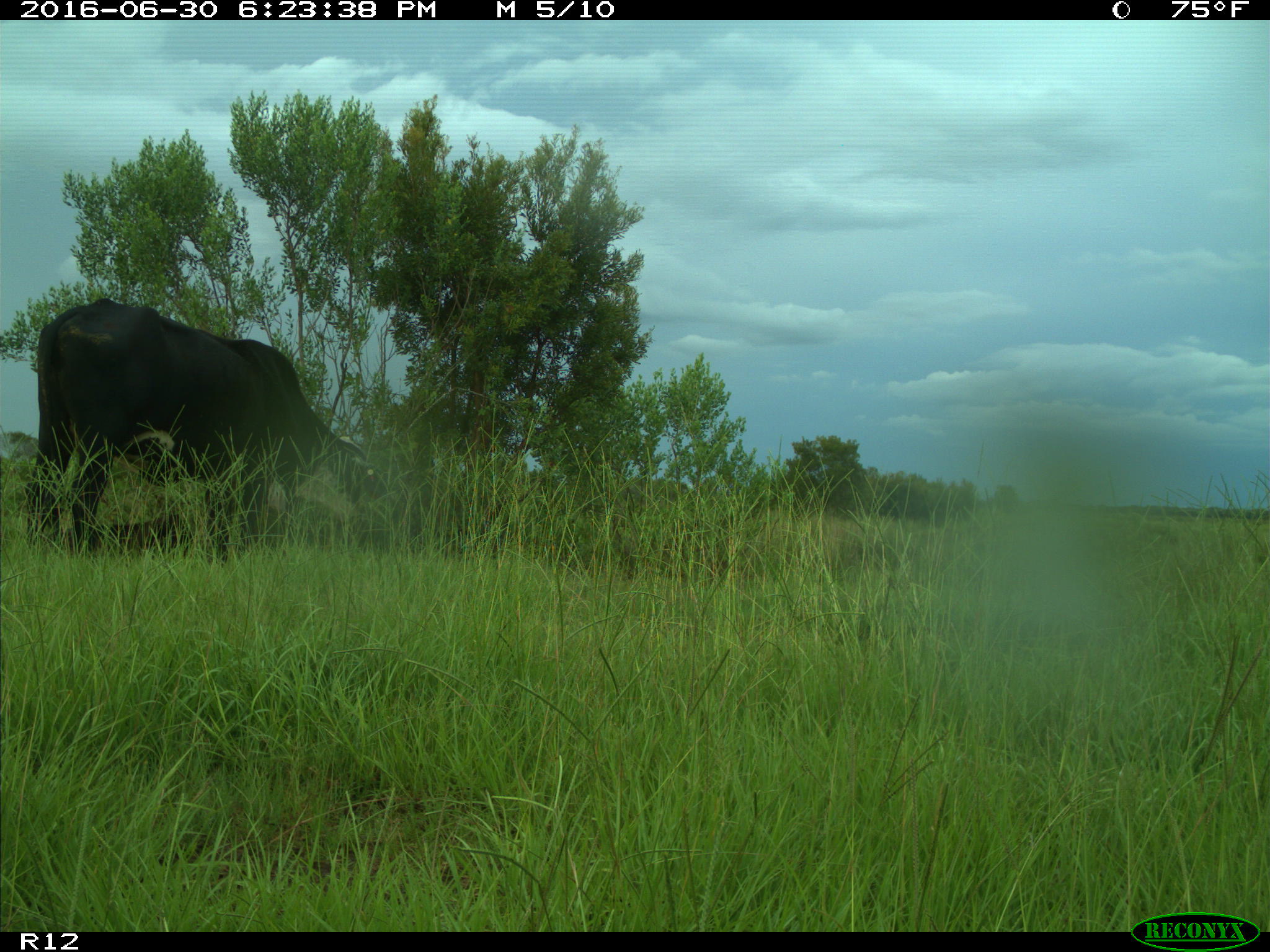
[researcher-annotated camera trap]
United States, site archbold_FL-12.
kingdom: Animalia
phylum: Chordata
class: Mammalia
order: Artiodactyla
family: Bovidae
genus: Bos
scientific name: Bos taurus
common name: domestic cow